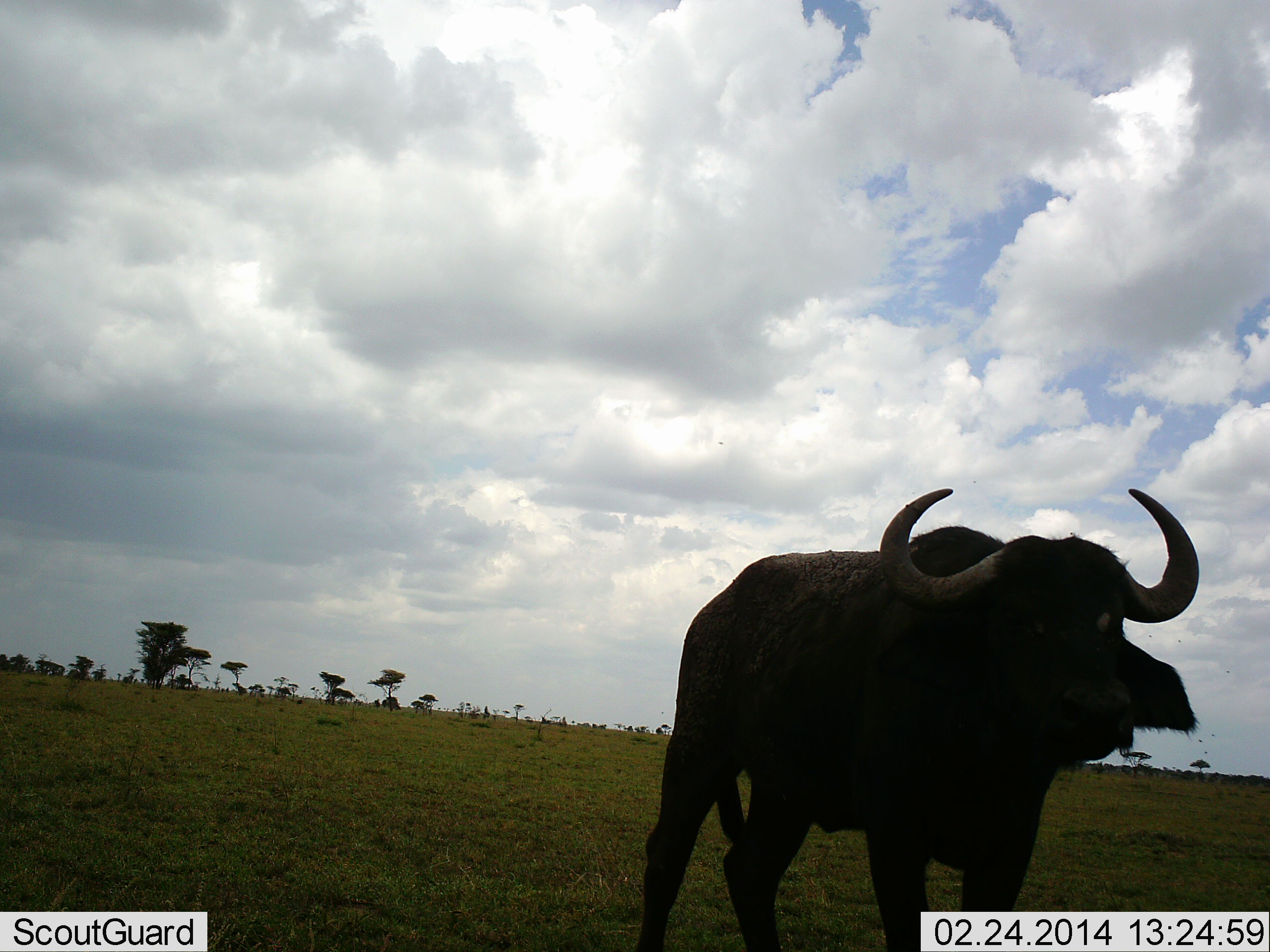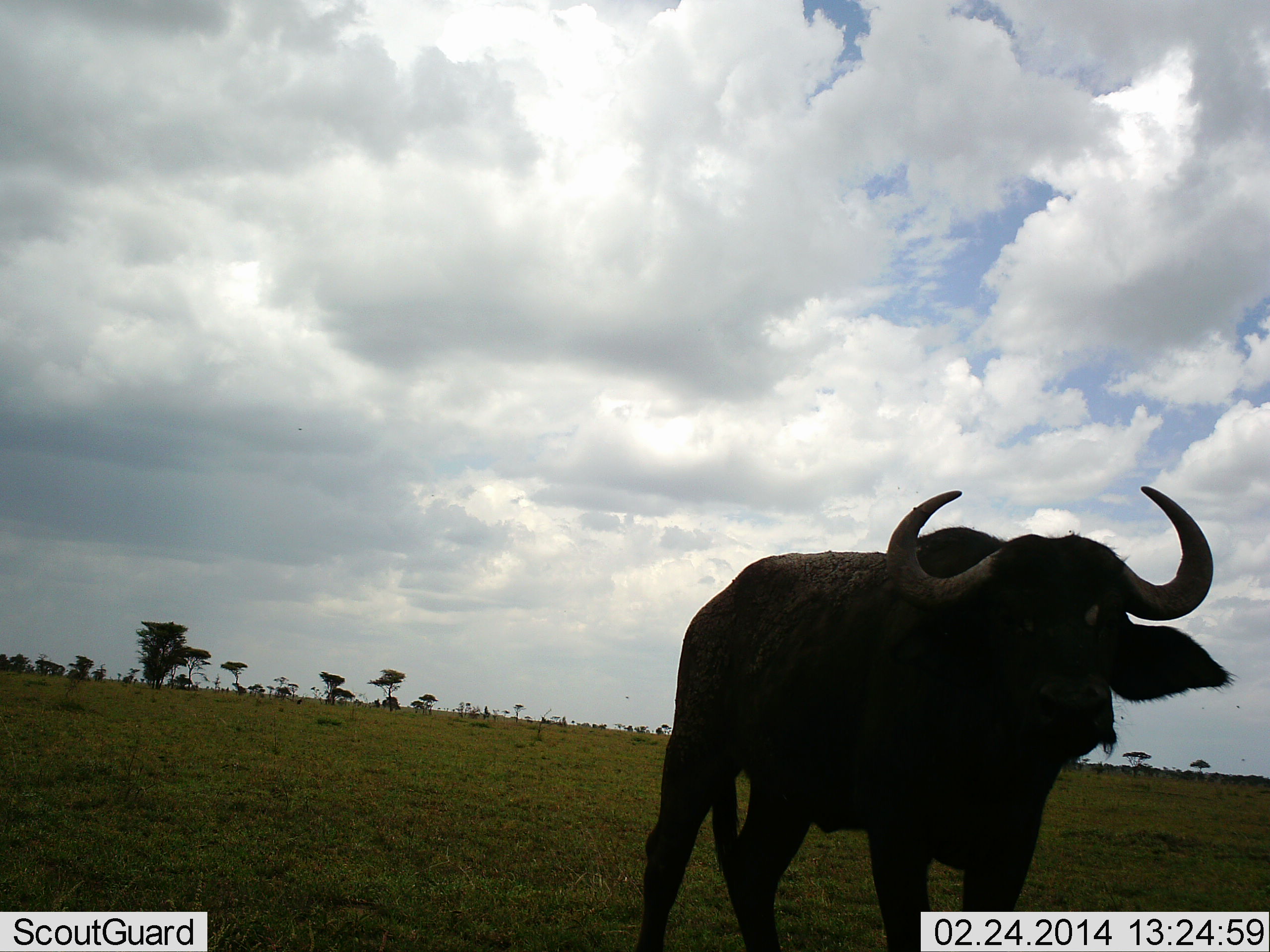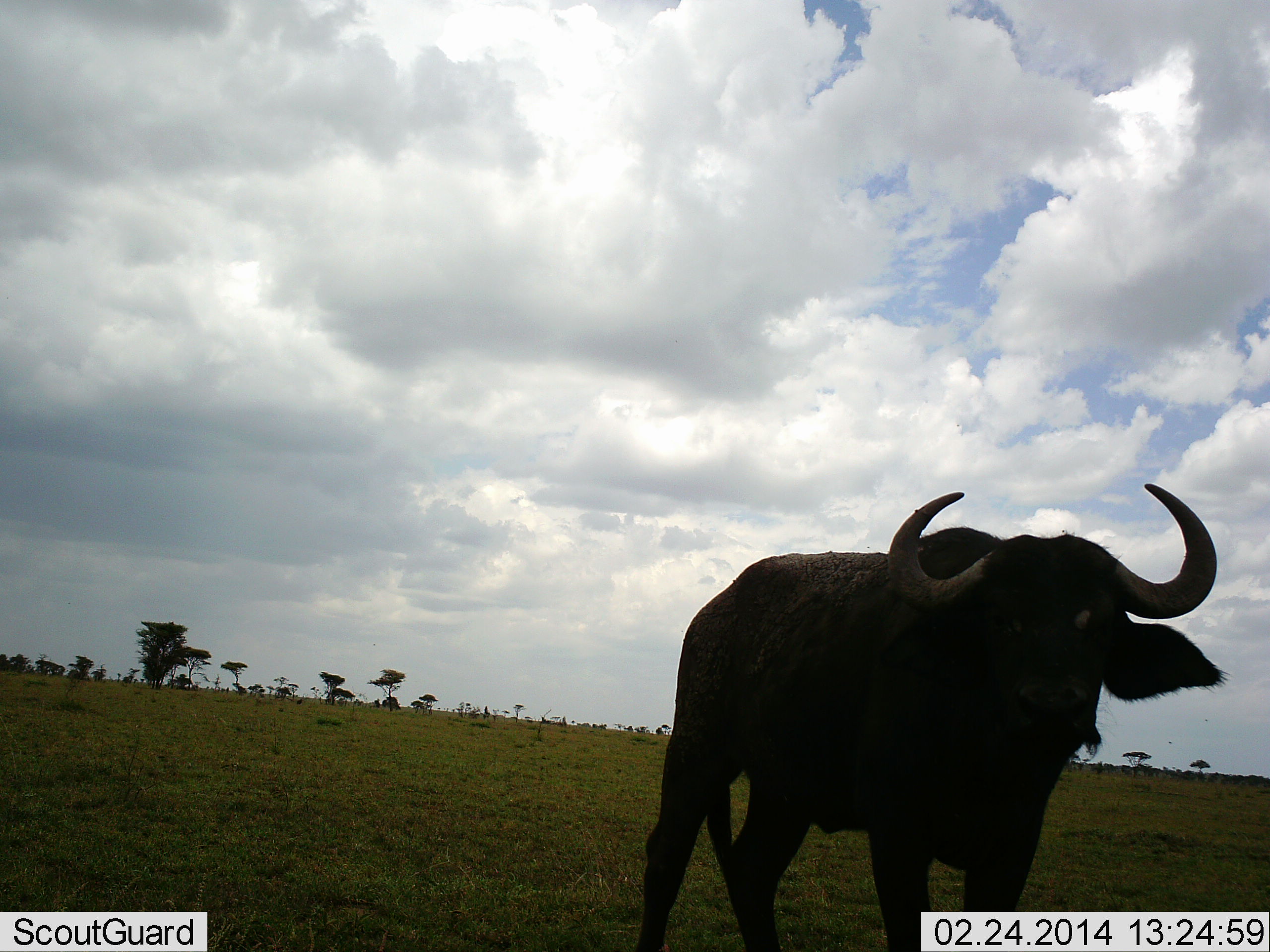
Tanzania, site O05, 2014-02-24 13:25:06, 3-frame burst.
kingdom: Animalia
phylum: Chordata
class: Mammalia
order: Artiodactyla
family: Bovidae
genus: Syncerus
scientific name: Syncerus caffer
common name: cape buffalo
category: buffalo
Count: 1.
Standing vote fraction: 100%.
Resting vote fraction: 0%.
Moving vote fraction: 0%.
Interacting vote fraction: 0%.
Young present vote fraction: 0%.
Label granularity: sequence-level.